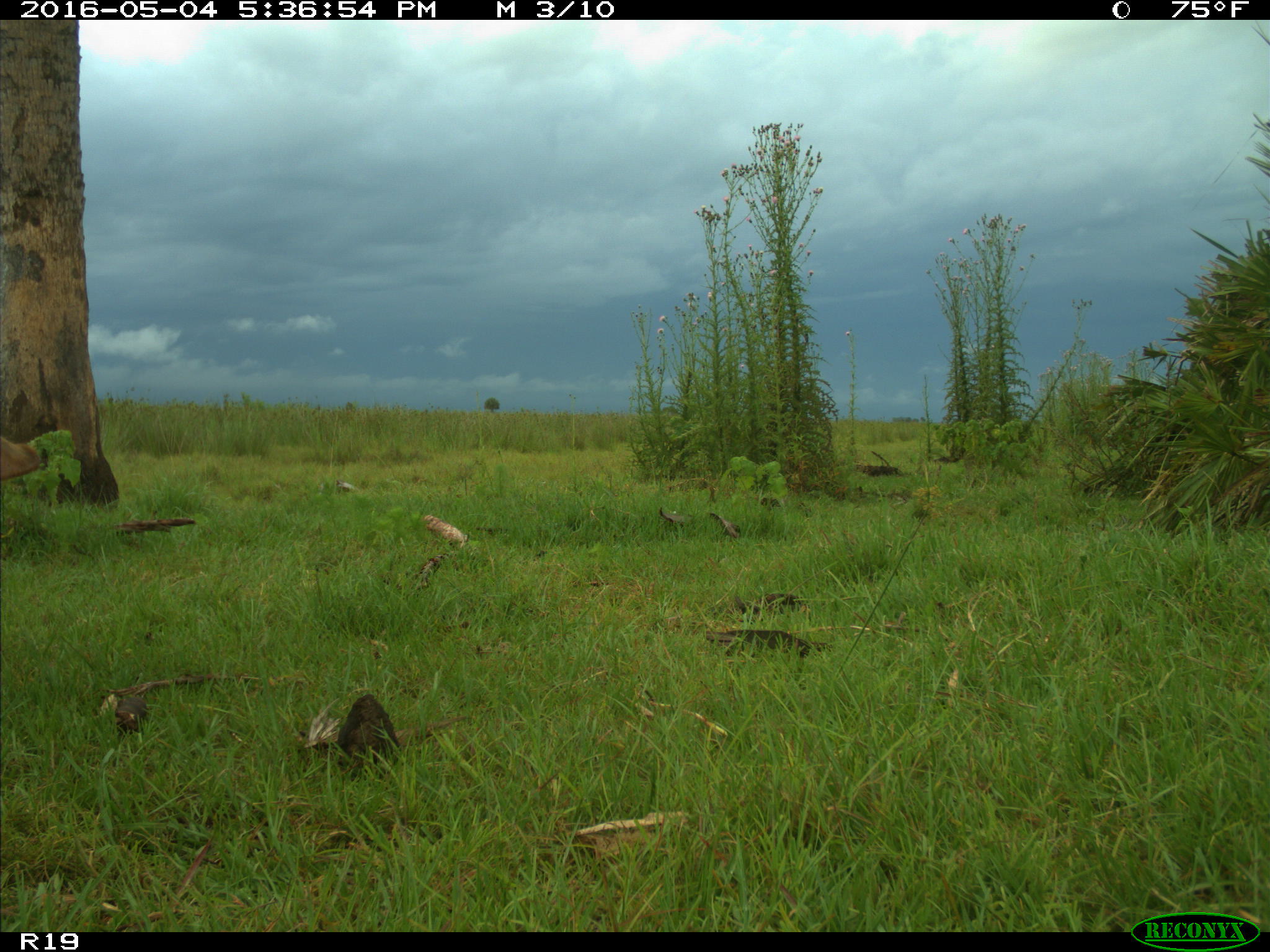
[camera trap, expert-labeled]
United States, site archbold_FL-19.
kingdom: Animalia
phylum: Chordata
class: Mammalia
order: Artiodactyla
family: Bovidae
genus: Bos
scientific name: Bos taurus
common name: domestic cow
Bos taurus (domestic cow).